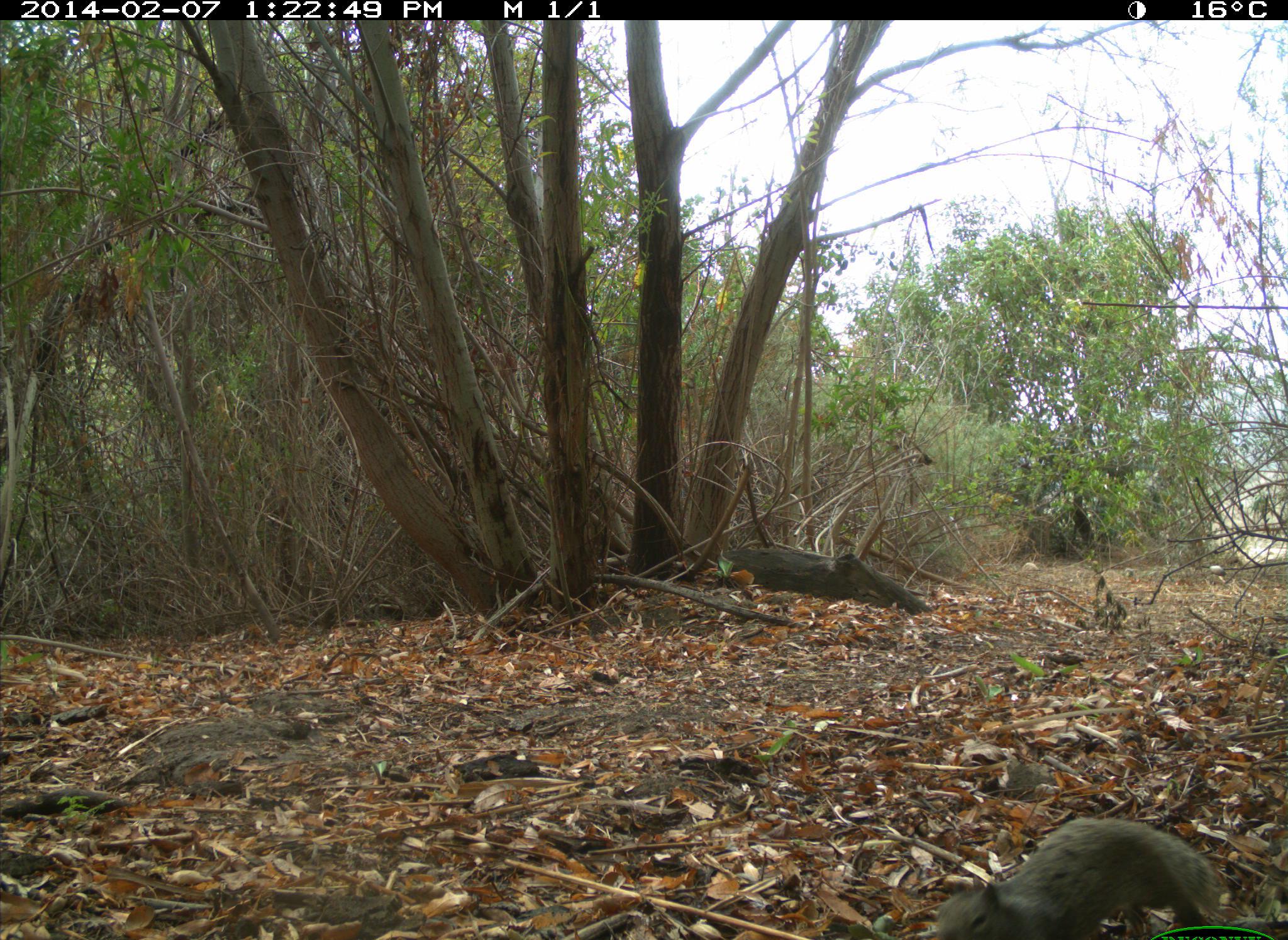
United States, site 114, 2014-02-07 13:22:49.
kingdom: Animalia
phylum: Chordata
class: Mammalia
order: Rodentia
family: Sciuridae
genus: Sciurus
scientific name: Sciurus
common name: squirrel